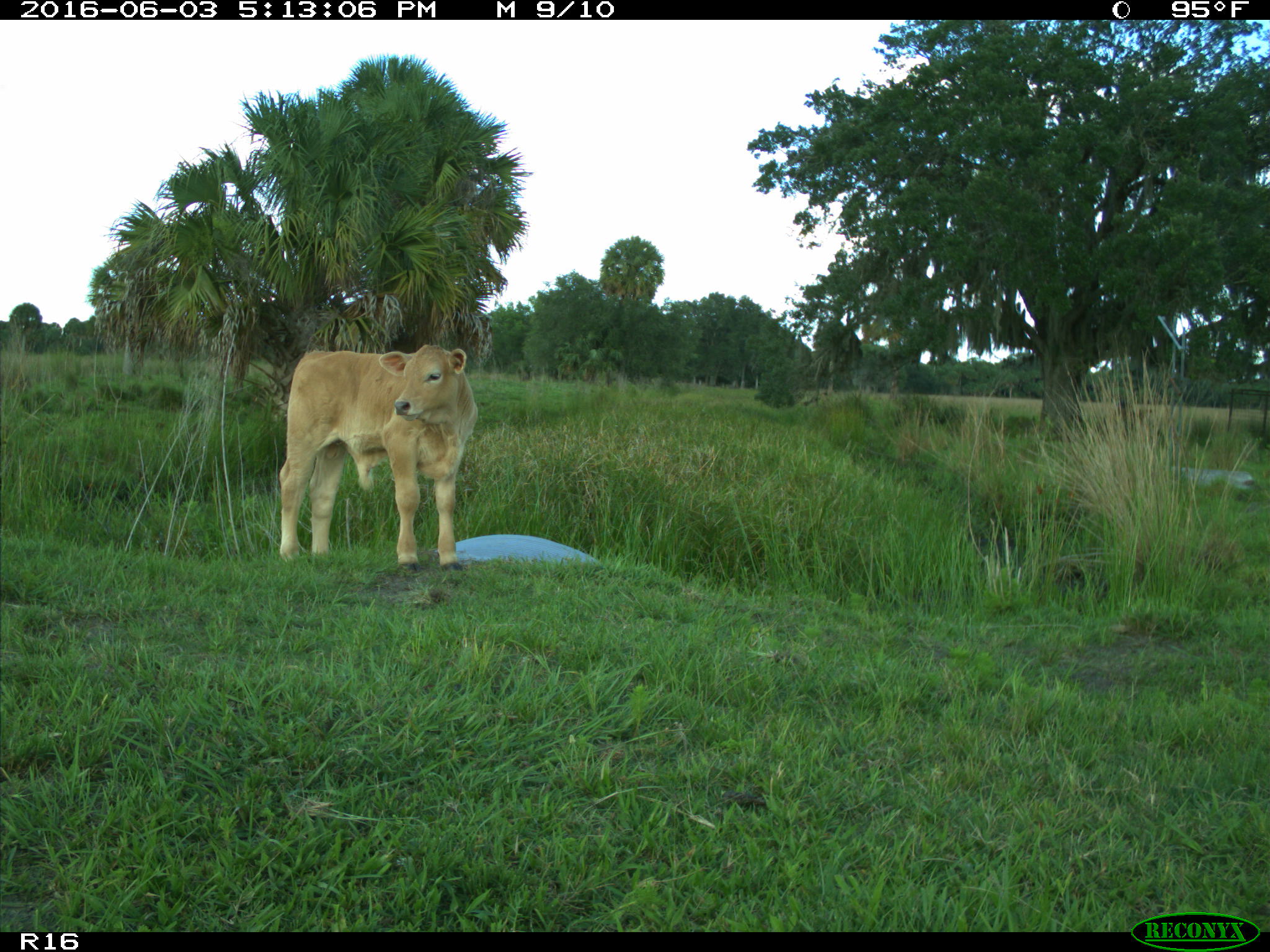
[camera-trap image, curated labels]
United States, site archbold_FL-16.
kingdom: Animalia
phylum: Chordata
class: Mammalia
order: Artiodactyla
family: Bovidae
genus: Bos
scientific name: Bos taurus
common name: domestic cow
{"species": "Bos taurus (domestic cow)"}